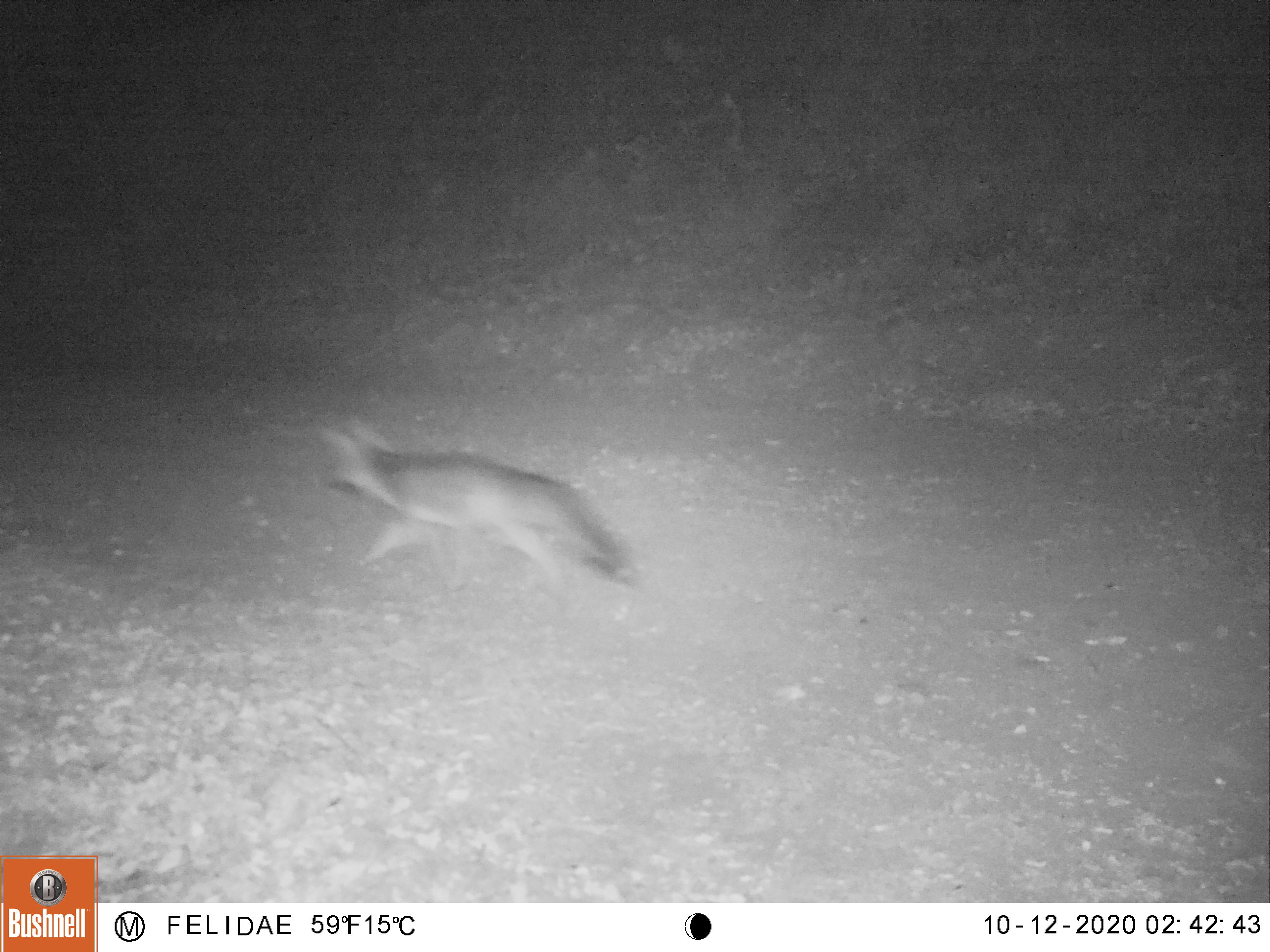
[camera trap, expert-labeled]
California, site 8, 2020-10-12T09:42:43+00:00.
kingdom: Animalia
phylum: Chordata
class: Mammalia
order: Carnivora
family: Canidae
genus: Urocyon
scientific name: Urocyon cinereoargenteus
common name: gray fox